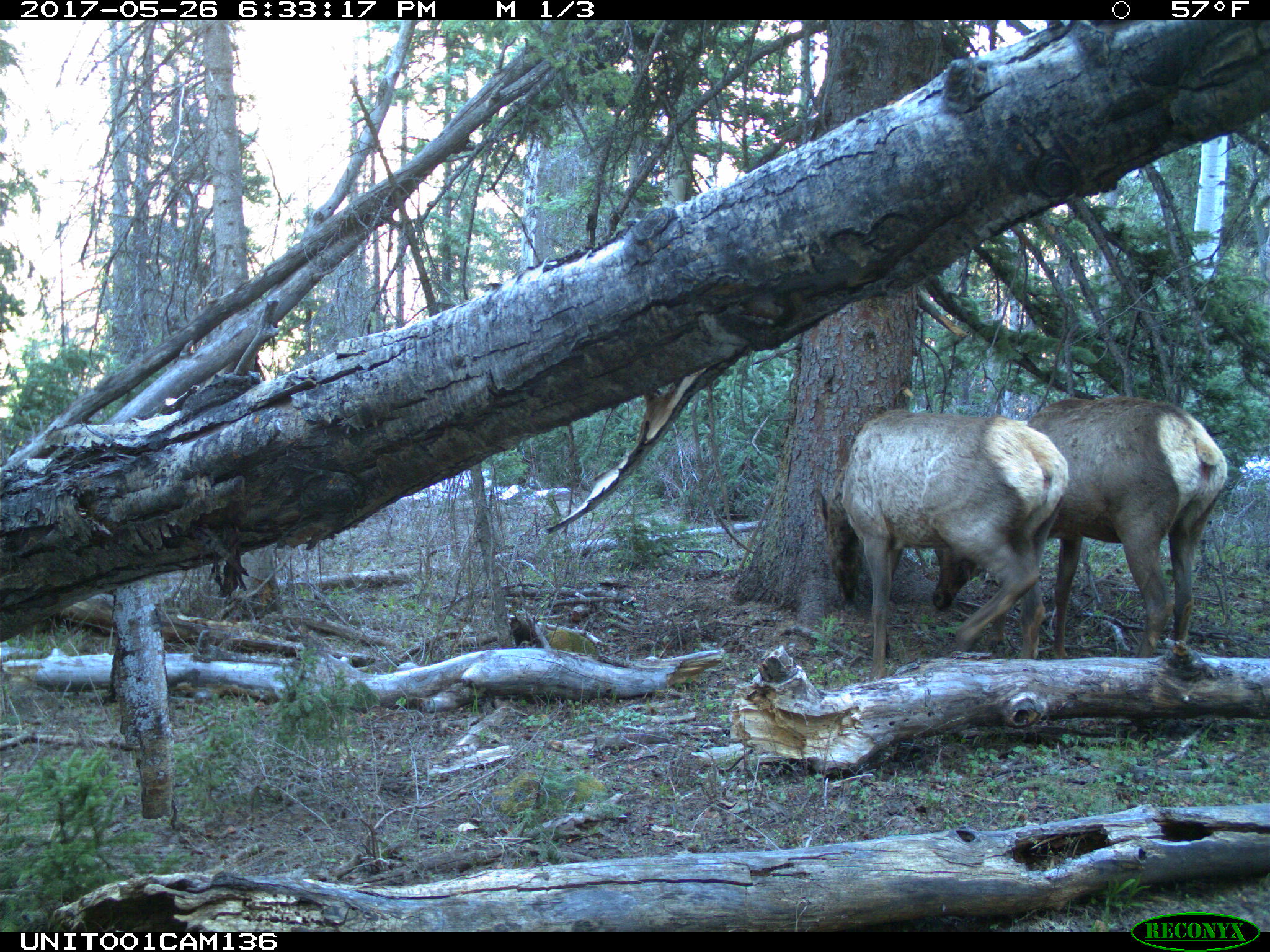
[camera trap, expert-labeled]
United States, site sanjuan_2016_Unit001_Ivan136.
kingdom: Animalia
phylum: Chordata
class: Mammalia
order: Artiodactyla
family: Cervidae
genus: Cervus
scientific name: Cervus elaphus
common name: red deer